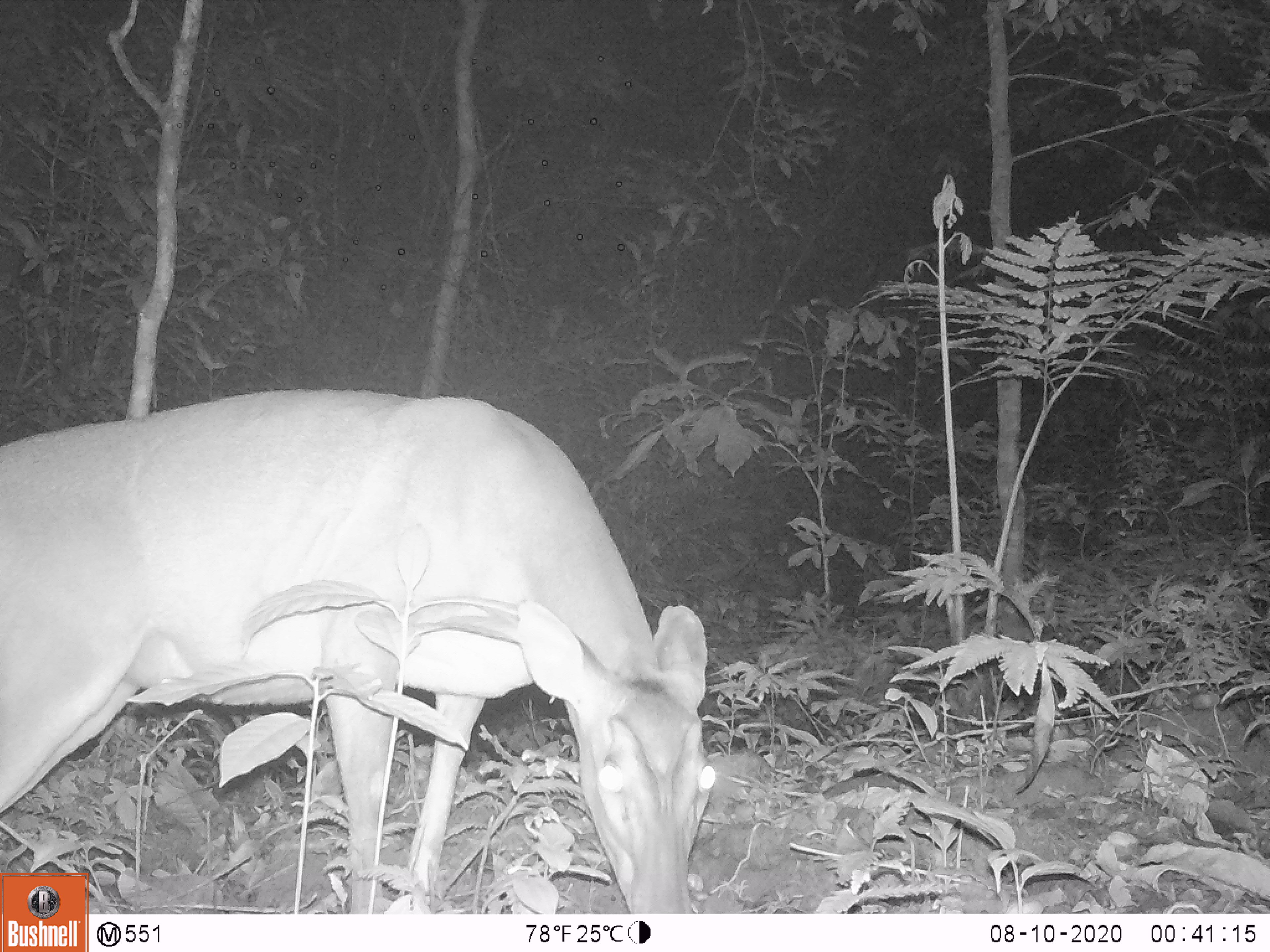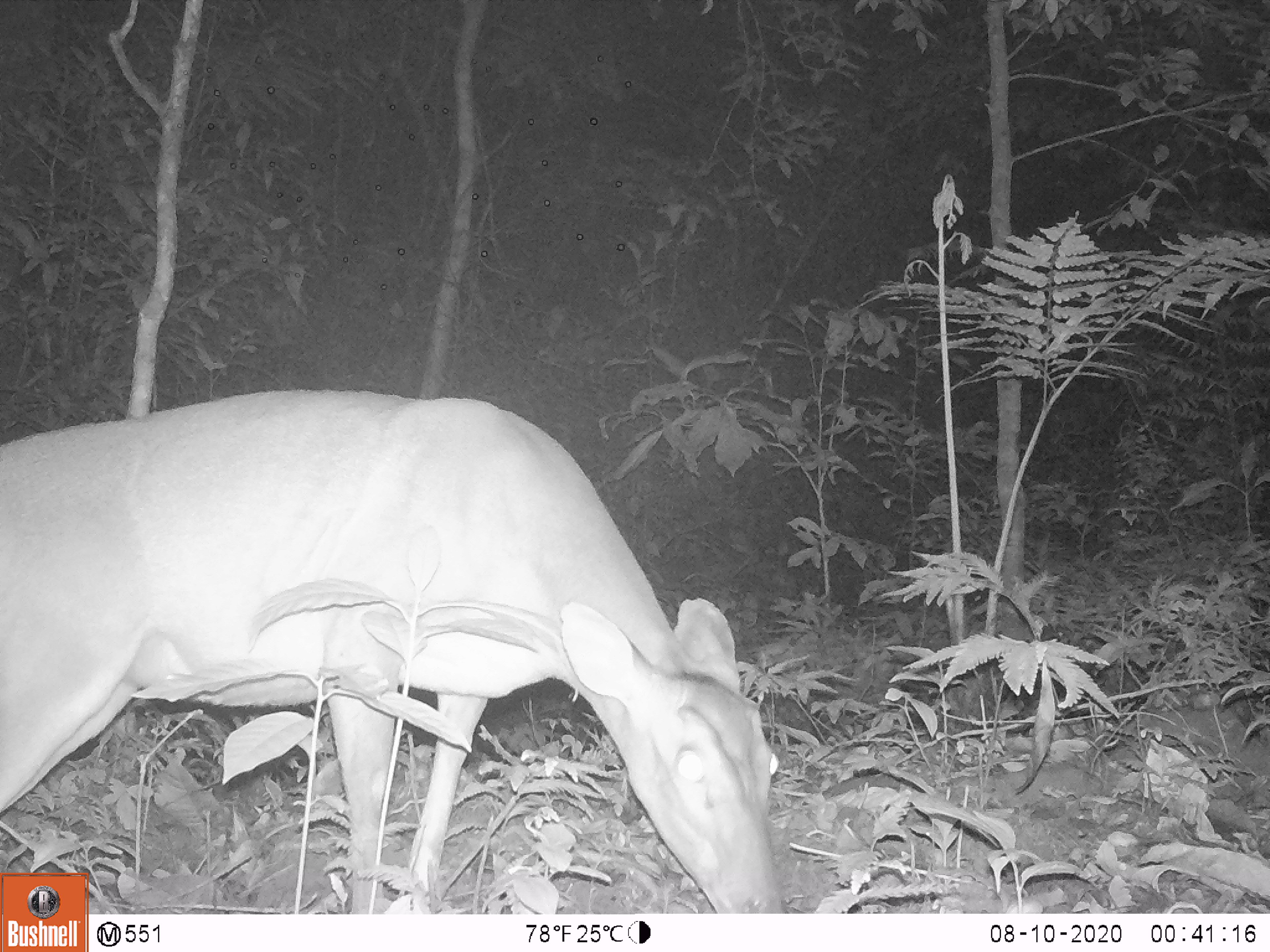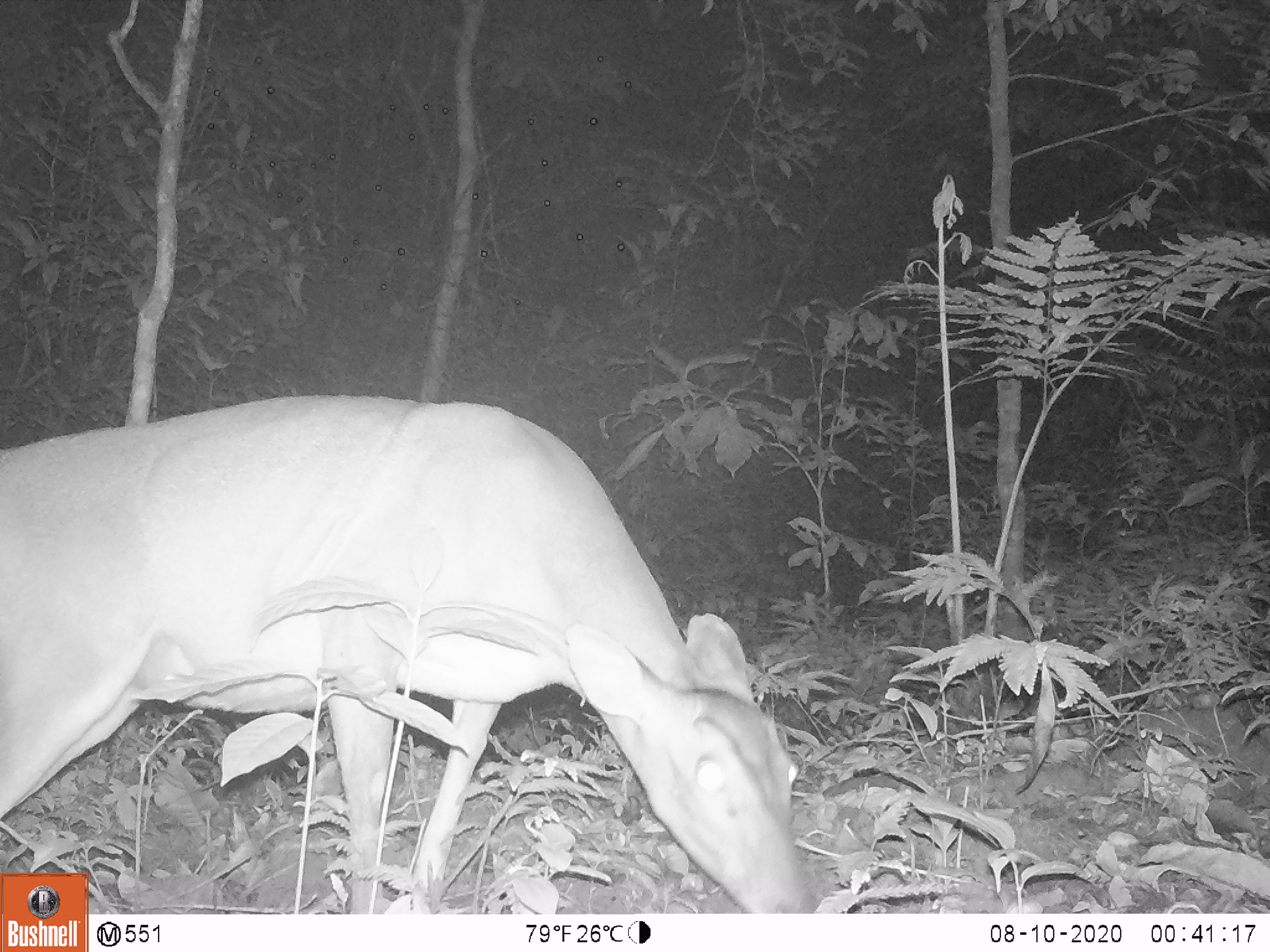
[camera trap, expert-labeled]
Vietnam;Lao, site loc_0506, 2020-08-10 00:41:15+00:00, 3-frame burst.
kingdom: Animalia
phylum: Chordata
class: Mammalia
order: Artiodactyla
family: Cervidae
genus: Muntiacus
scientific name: Muntiacus vuquangensis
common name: large-antlered muntjac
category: large antlered muntjac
Large antlered muntjac (large-antlered muntjac) (Muntiacus vuquangensis). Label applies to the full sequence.